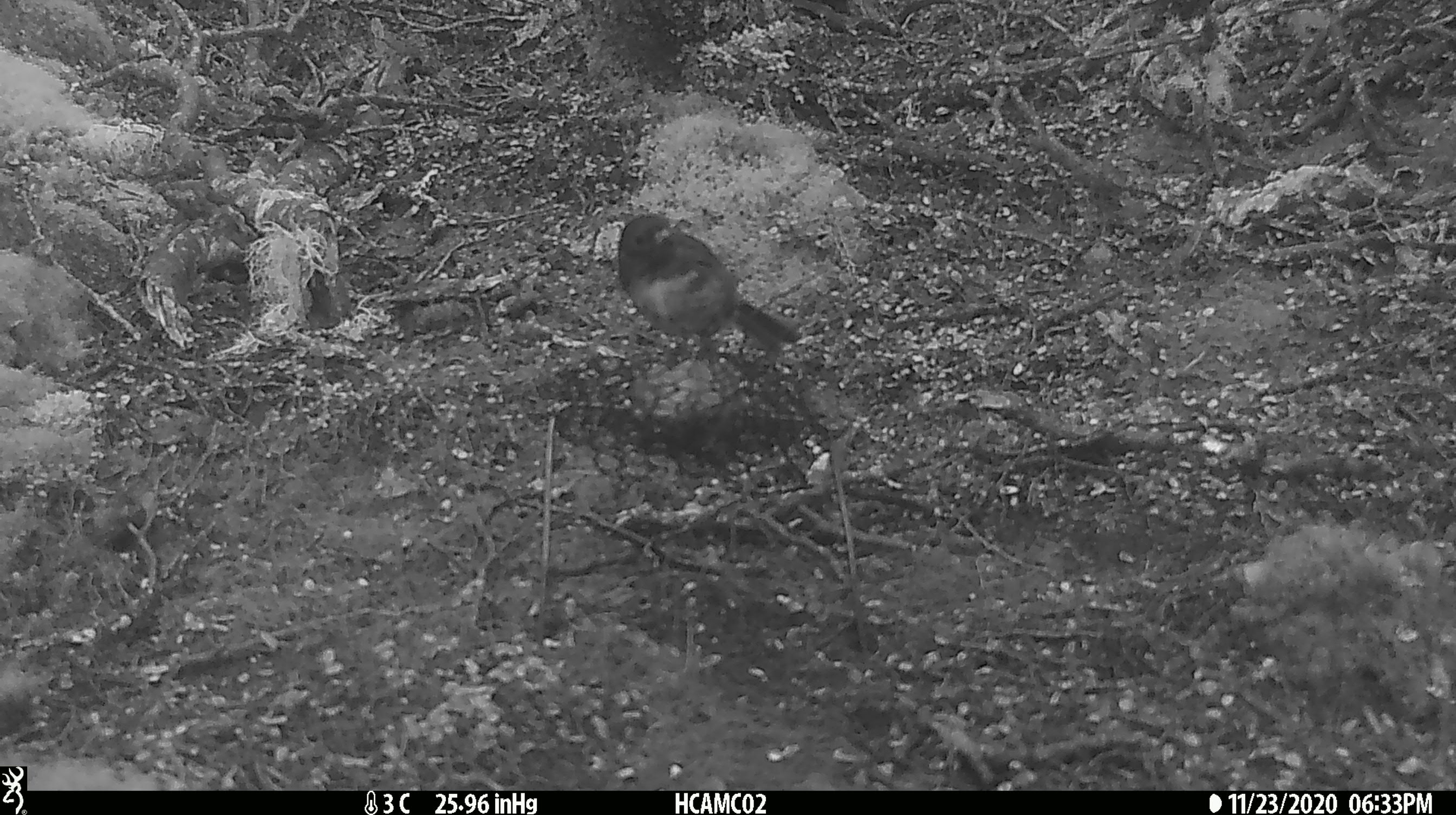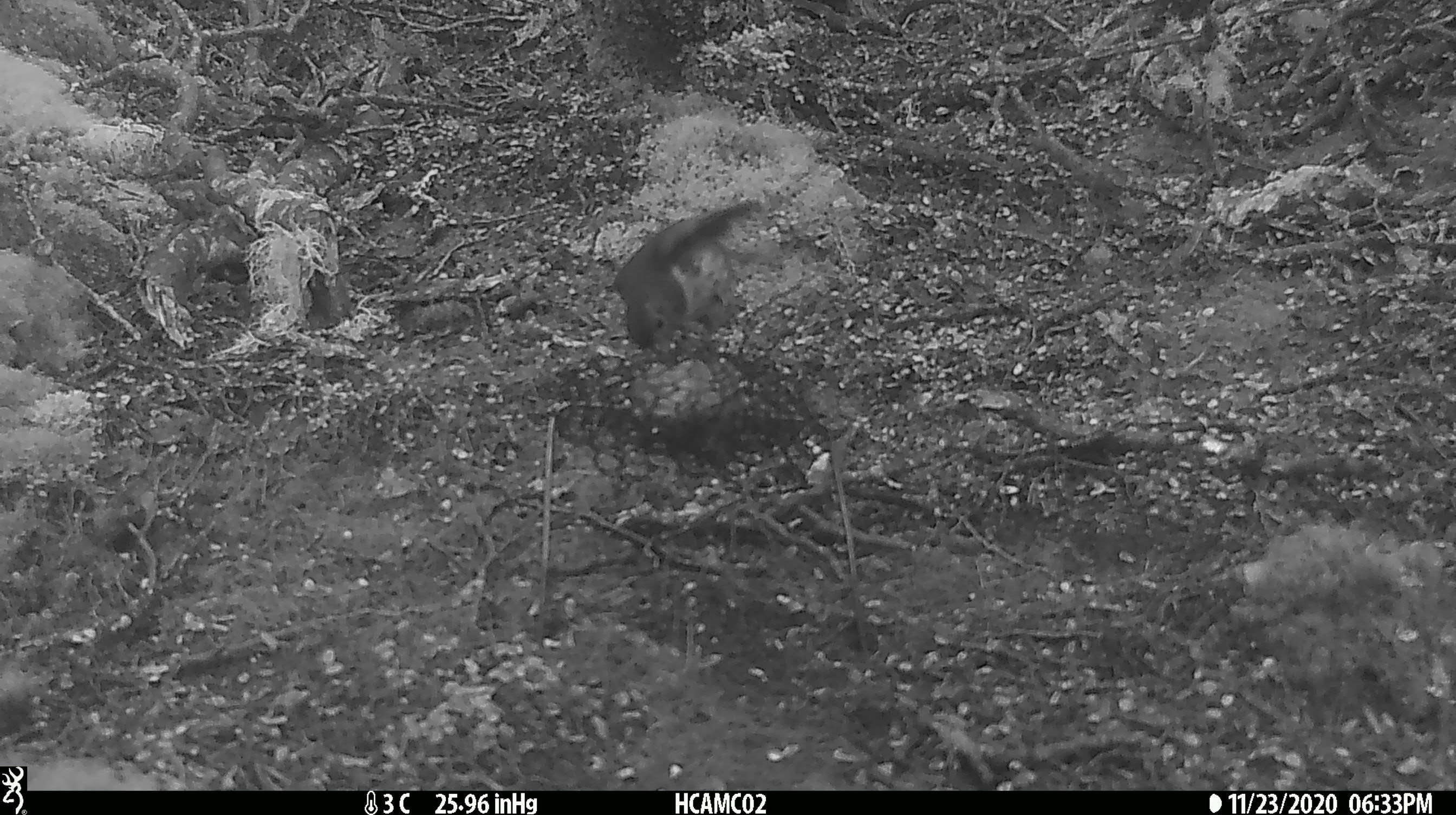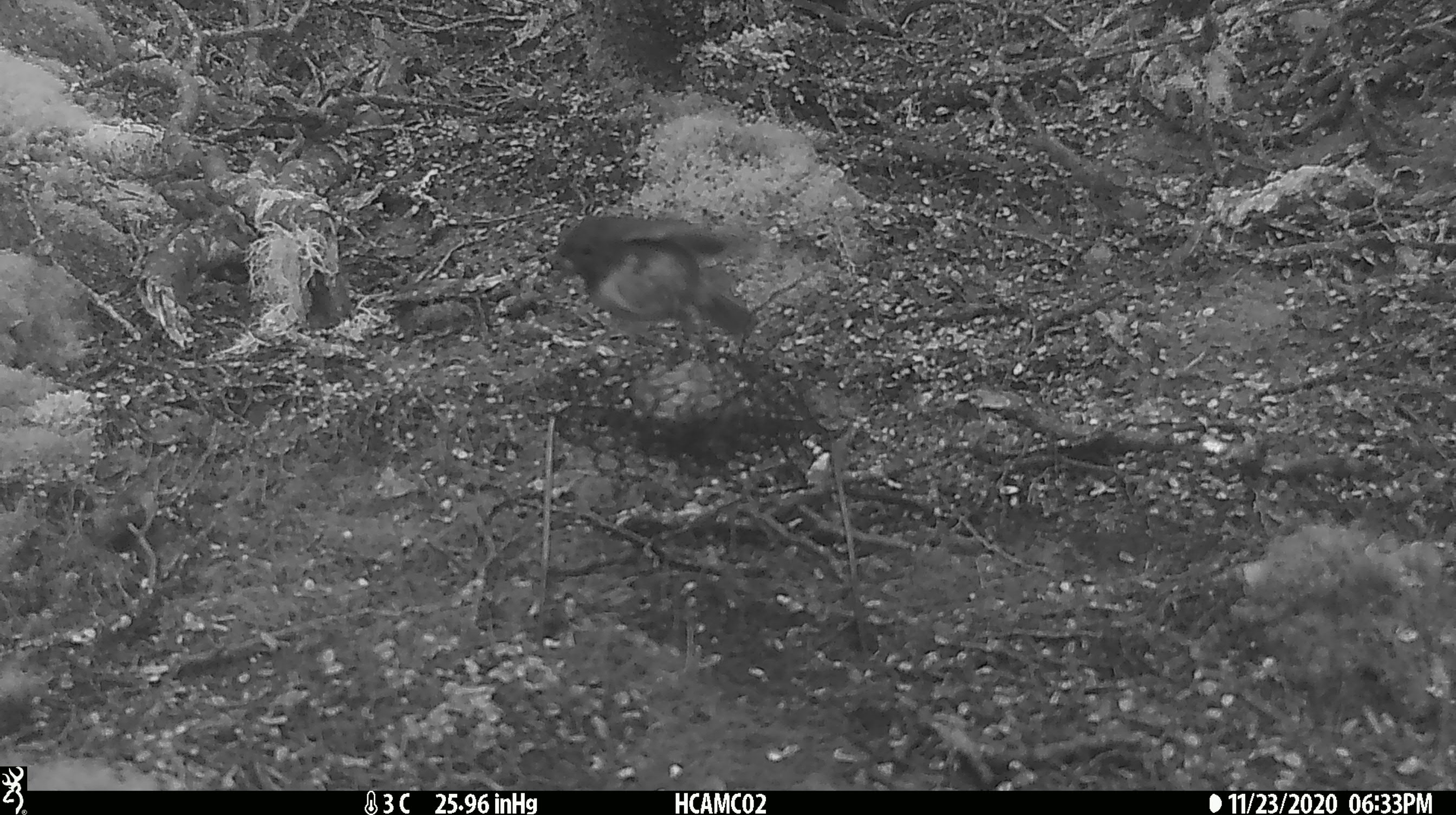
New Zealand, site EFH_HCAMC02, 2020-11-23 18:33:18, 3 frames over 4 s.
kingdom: Animalia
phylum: Chordata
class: Aves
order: Passeriformes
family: Petroicidae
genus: Petroica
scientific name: Petroica australis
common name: new zealand robin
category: robin